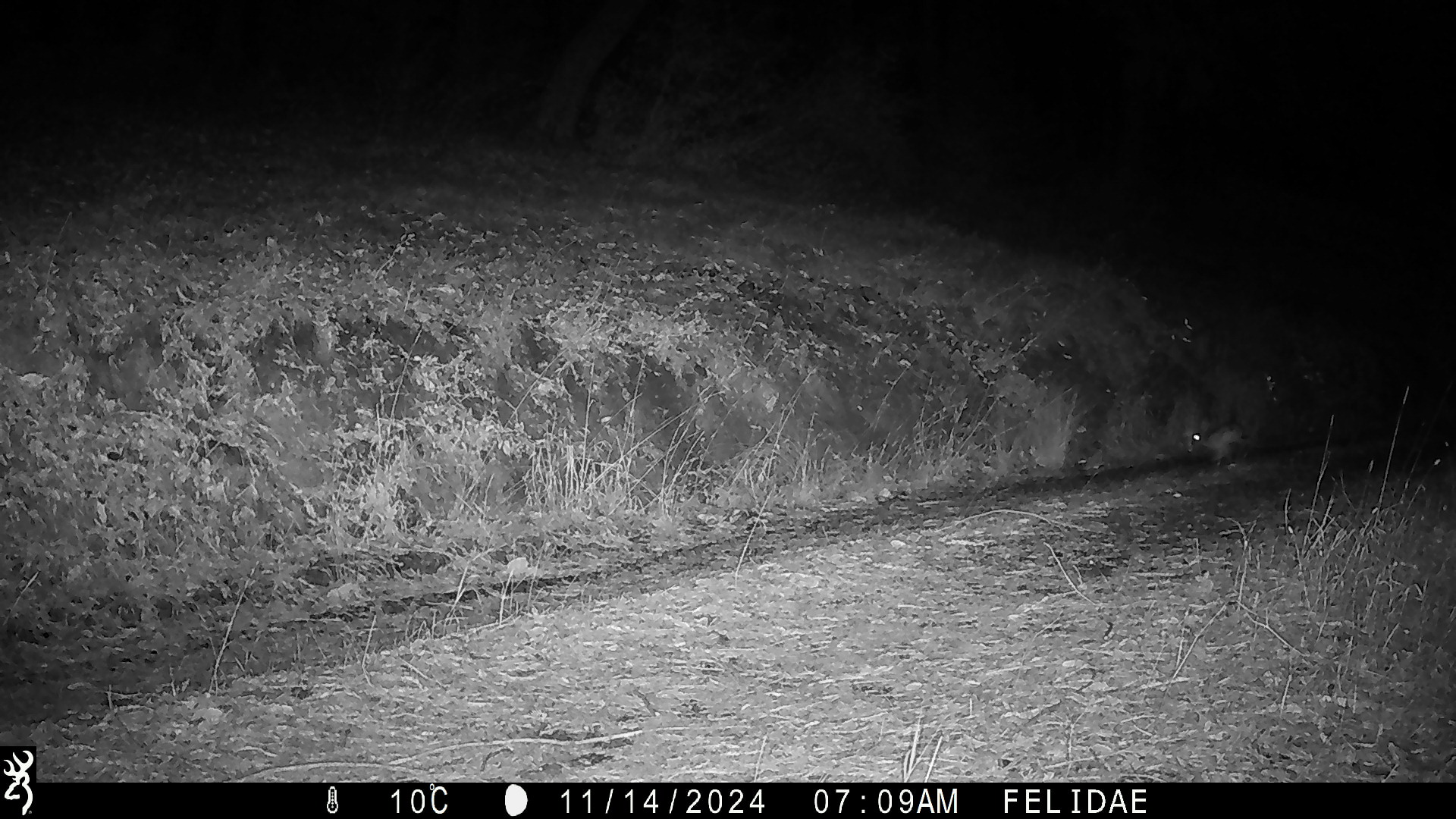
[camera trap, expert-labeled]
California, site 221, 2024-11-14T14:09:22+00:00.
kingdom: Animalia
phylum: Chordata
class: Mammalia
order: Lagomorpha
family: Leporidae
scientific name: Leporidae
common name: rabbit